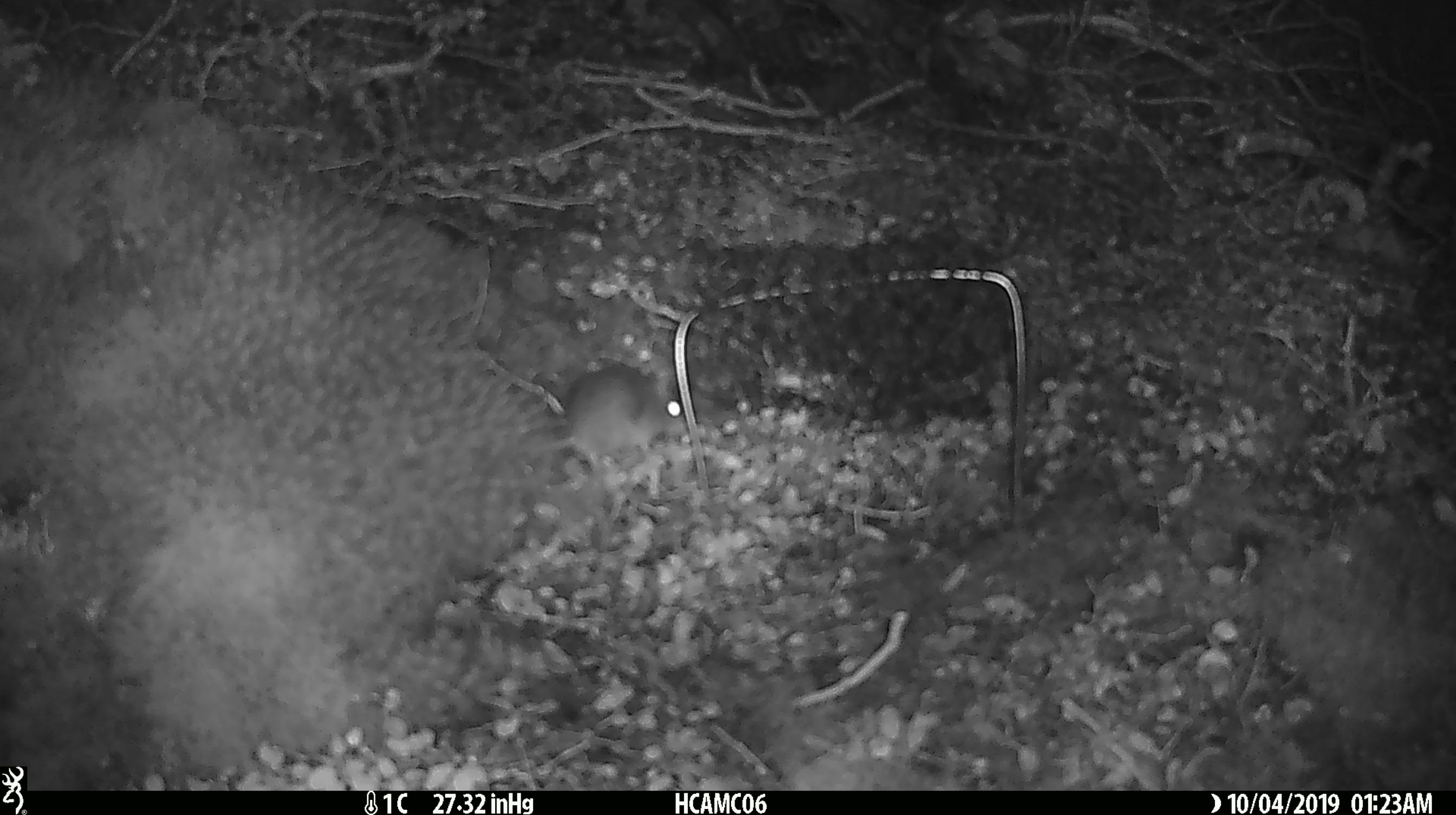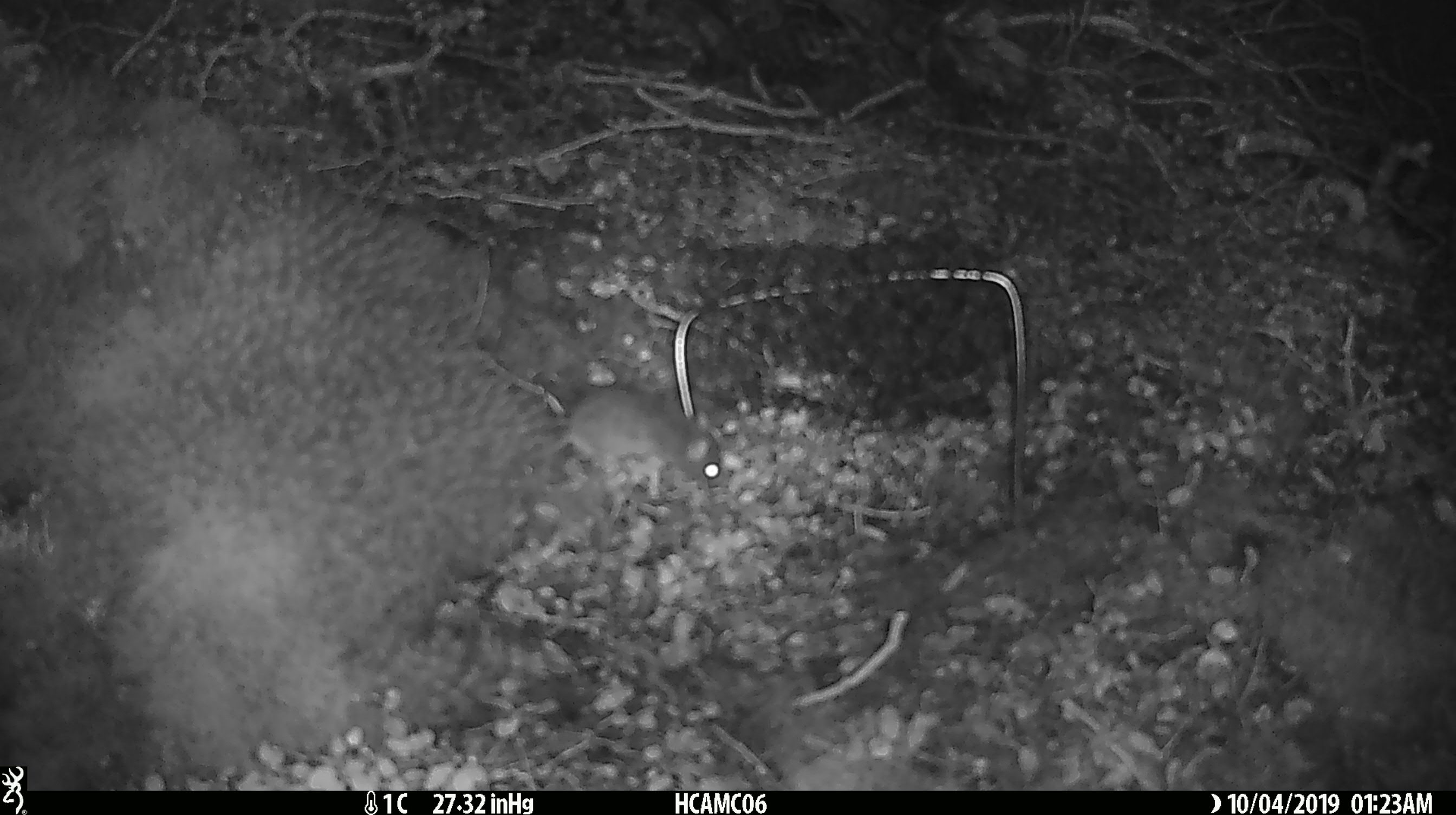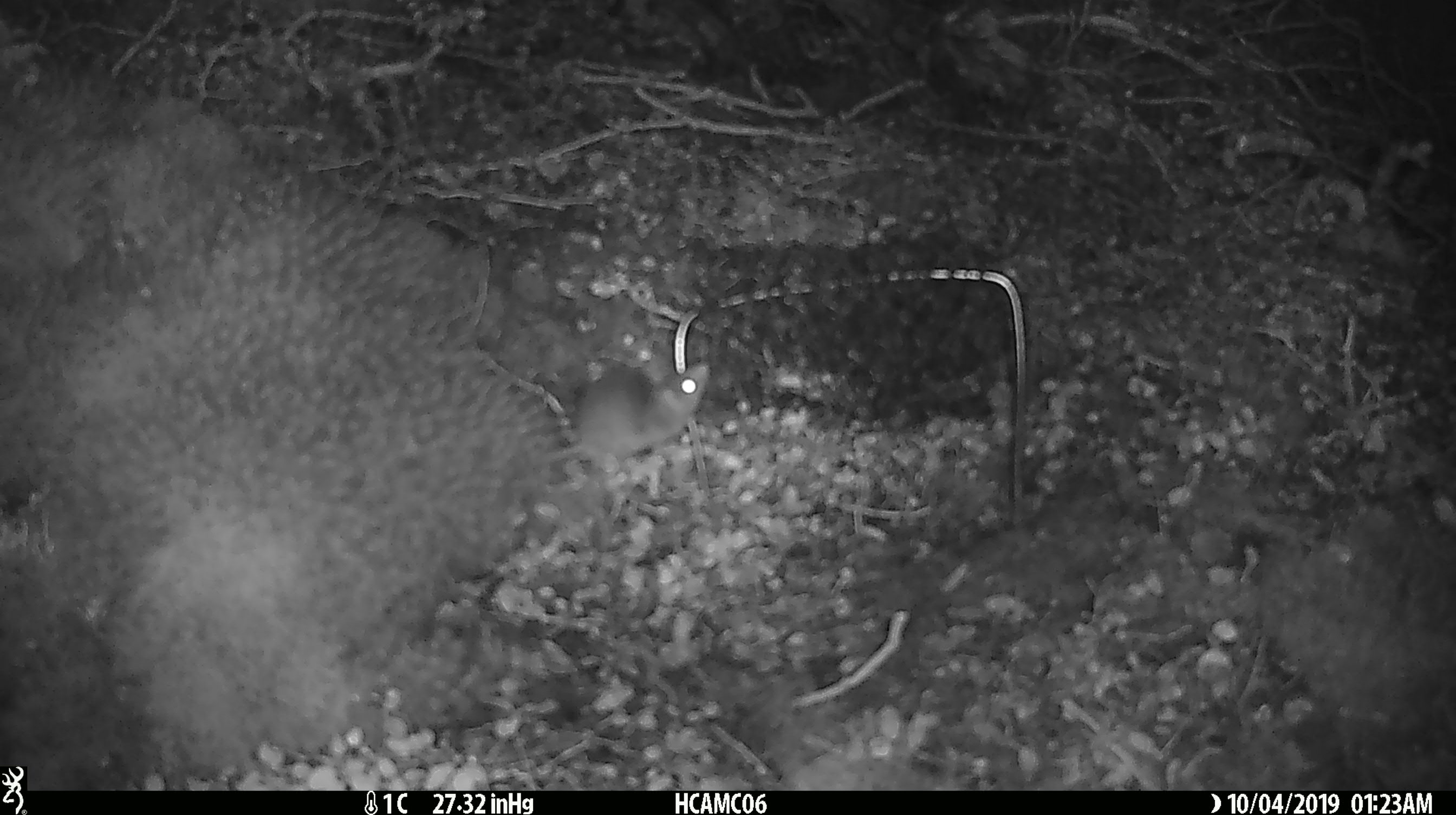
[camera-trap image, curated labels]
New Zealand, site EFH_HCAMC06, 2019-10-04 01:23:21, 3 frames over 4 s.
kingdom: Animalia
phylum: Chordata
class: Mammalia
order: Rodentia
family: Muridae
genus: Mus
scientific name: Mus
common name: mouse